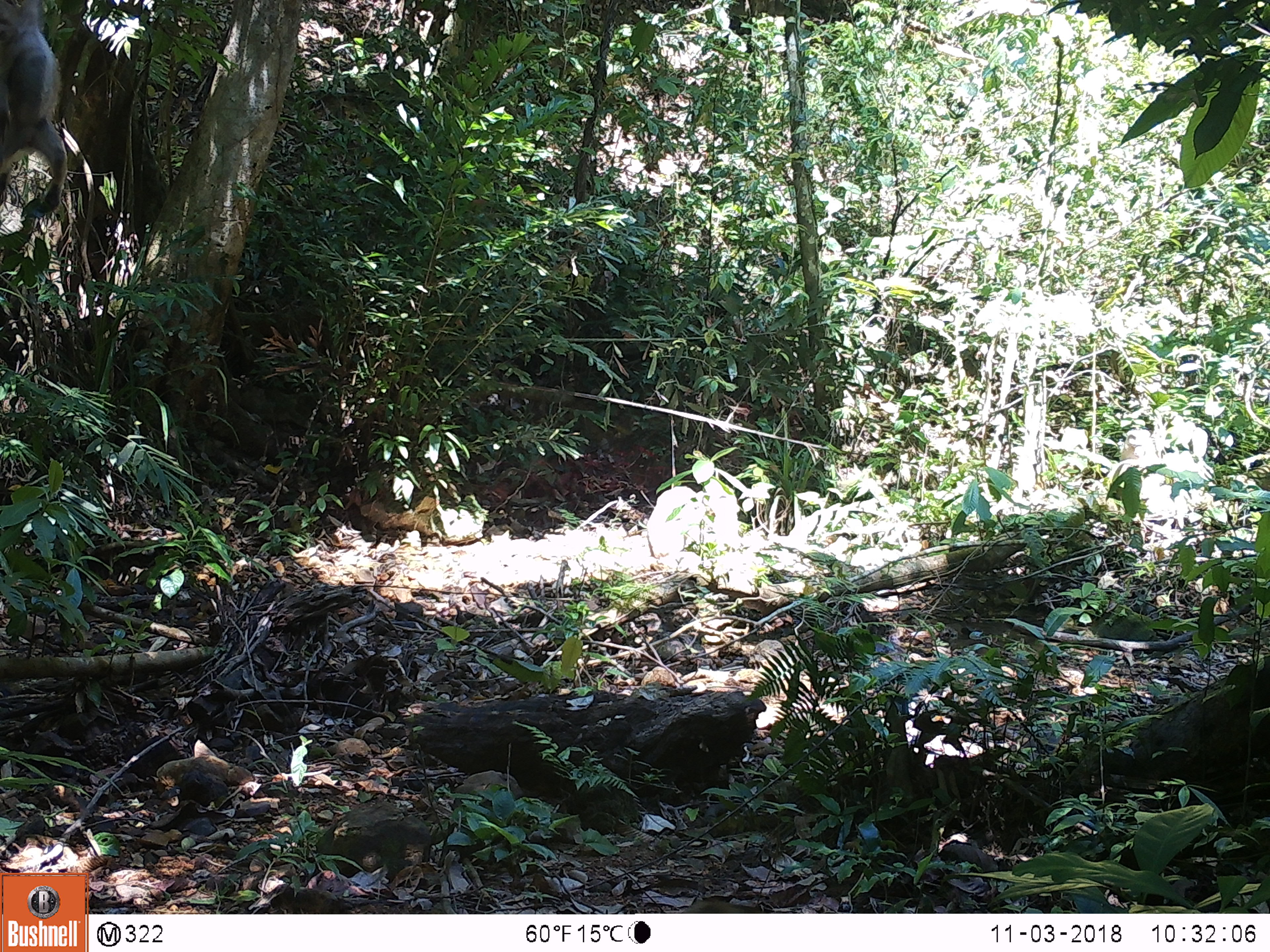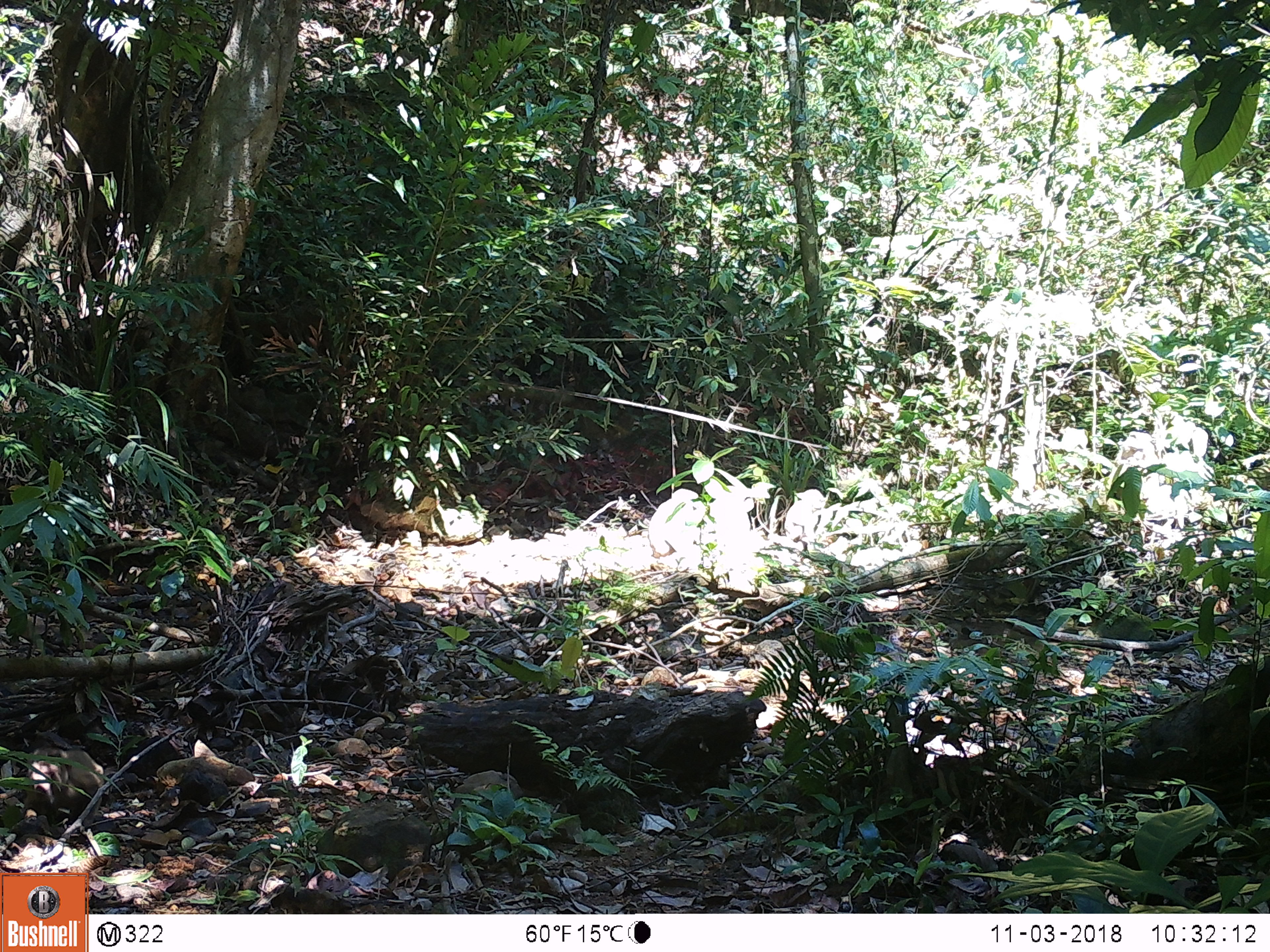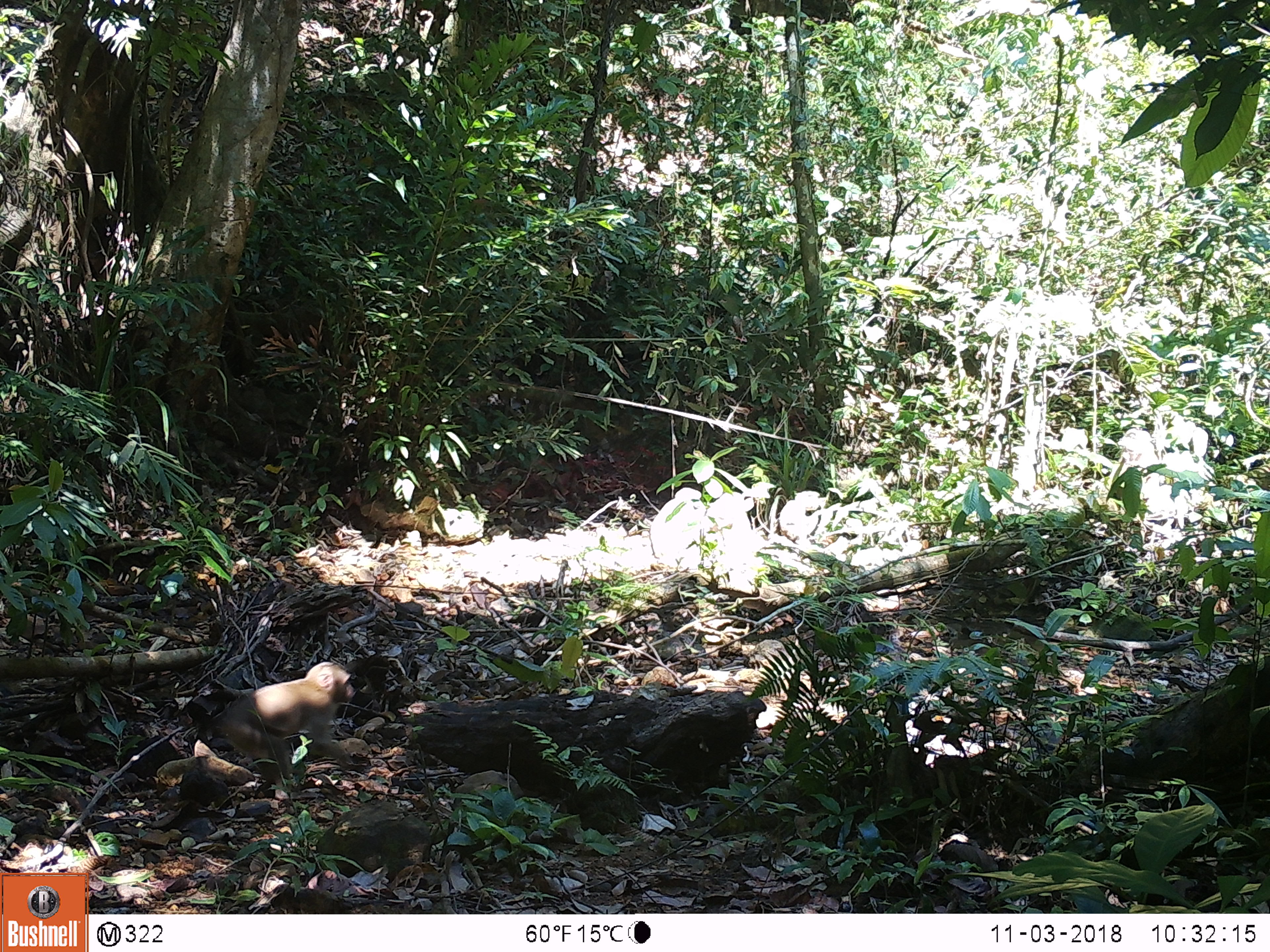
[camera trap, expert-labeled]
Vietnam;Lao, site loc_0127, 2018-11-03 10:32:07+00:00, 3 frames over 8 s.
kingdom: Animalia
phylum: Chordata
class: Mammalia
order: Primates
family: Cercopithecidae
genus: Macaca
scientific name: Macaca nemestrina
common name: pig-tailed macaque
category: pig tailed macaque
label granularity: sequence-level